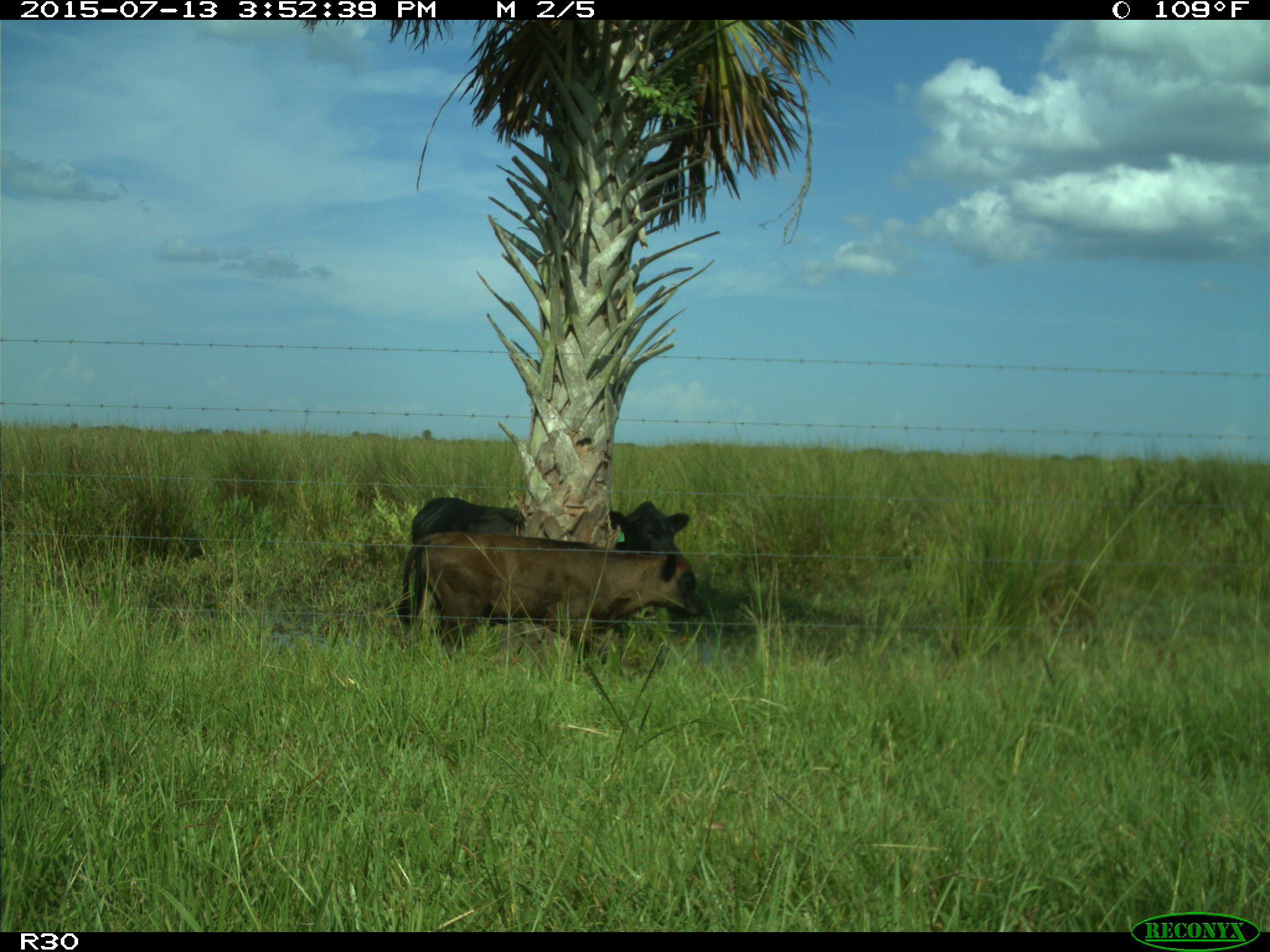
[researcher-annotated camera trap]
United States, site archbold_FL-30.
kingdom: Animalia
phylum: Chordata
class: Mammalia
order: Artiodactyla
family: Bovidae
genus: Bos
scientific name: Bos taurus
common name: domestic cow